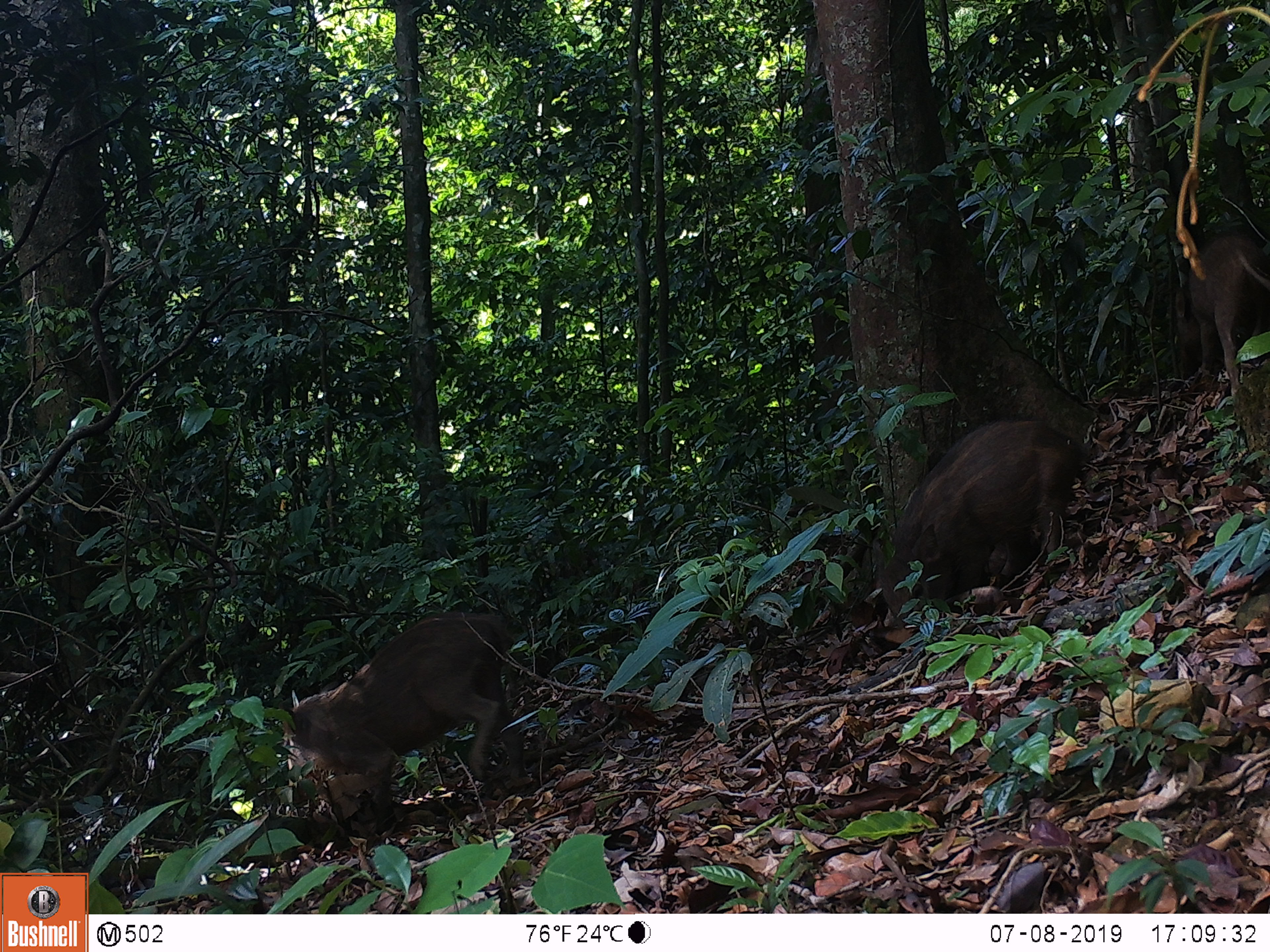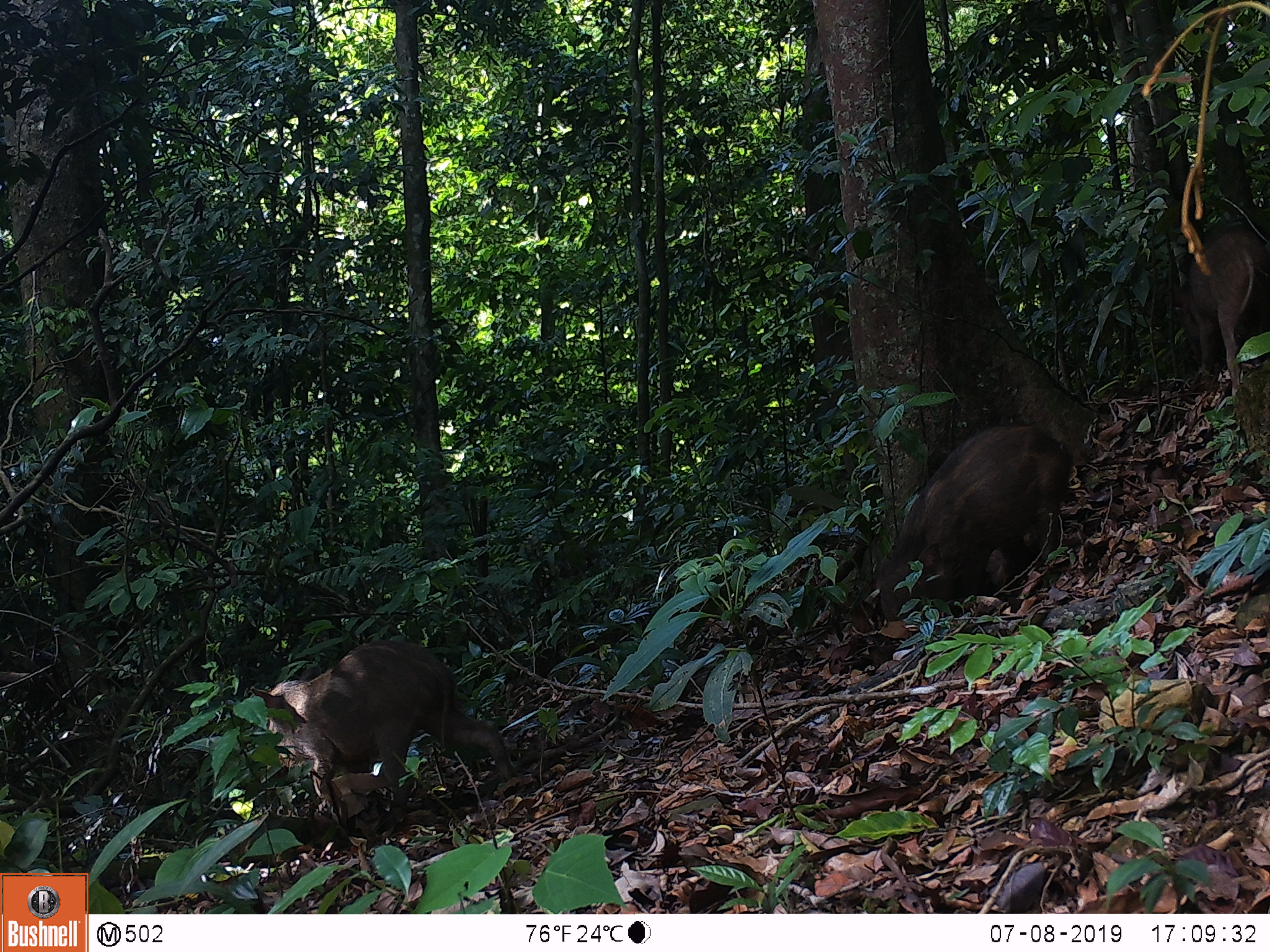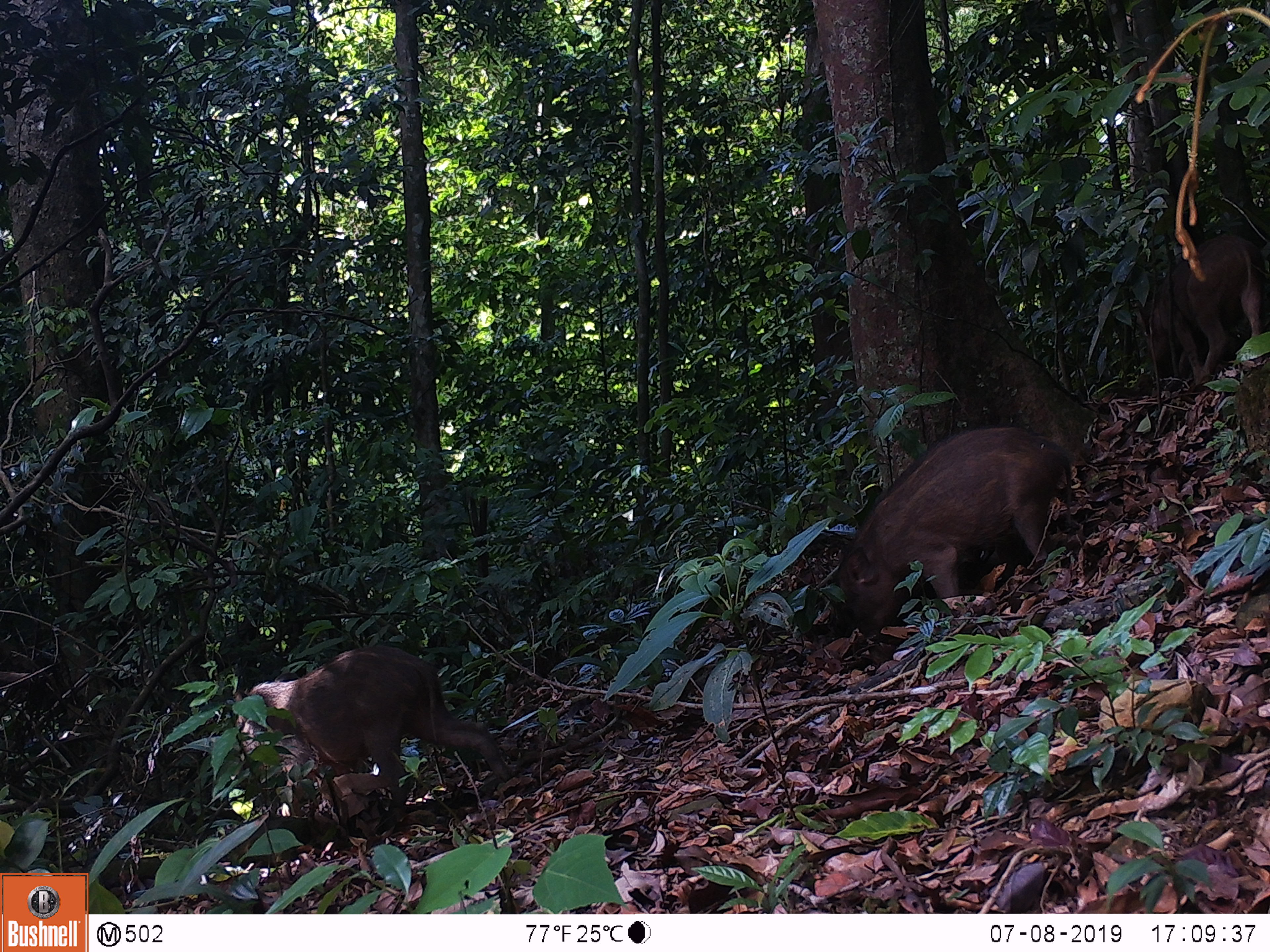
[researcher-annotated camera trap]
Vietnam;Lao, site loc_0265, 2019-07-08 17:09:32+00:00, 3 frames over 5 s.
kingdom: Animalia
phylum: Chordata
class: Mammalia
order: Artiodactyla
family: Suidae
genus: Sus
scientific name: Sus scrofa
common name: eurasian wild pig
Eurasian wild pig (Sus scrofa). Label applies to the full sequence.